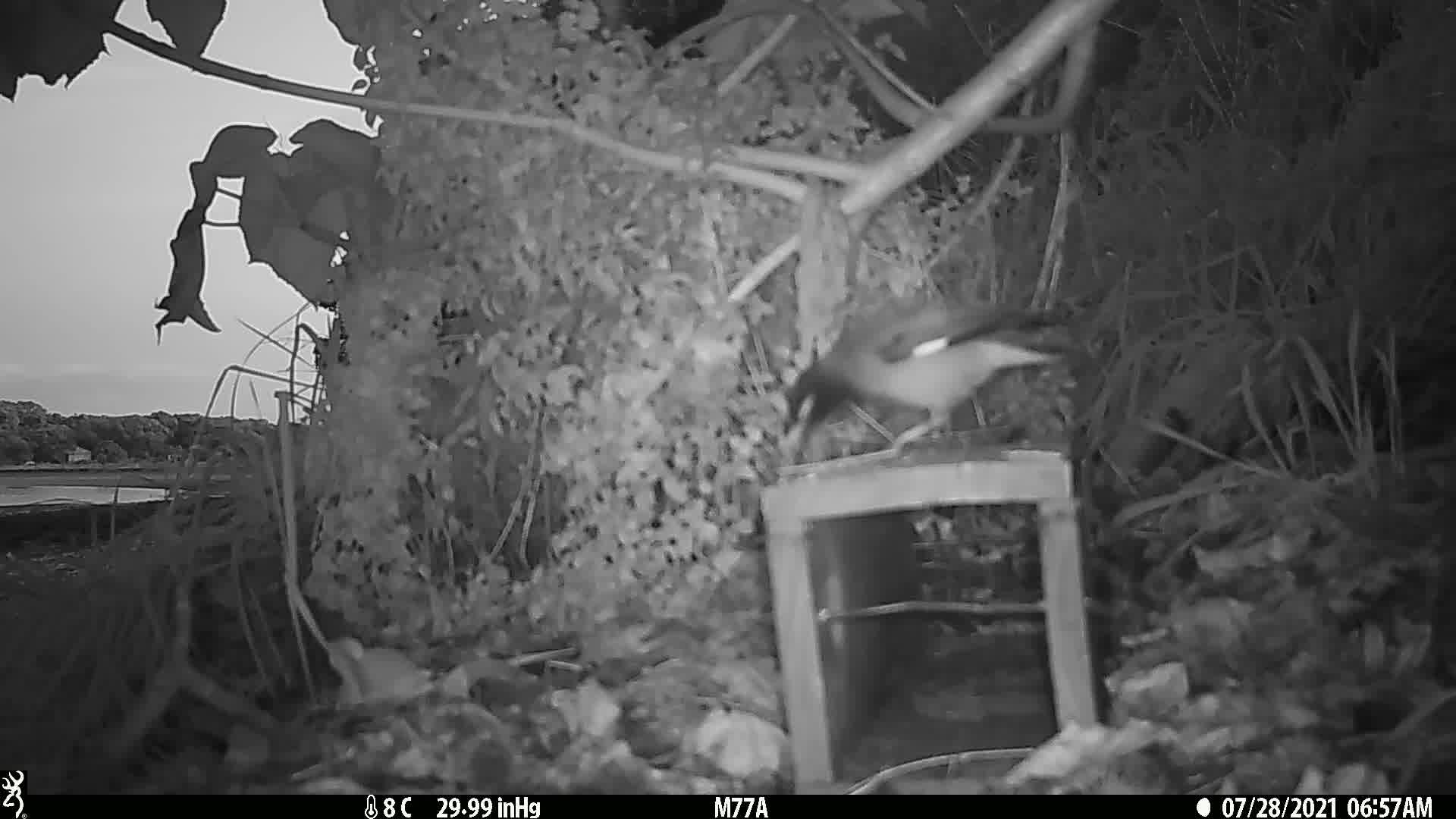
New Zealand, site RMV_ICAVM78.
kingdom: Animalia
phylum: Chordata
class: Aves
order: Passeriformes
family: Sturnidae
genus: Acridotheres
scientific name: Acridotheres tristis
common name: common myna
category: myna